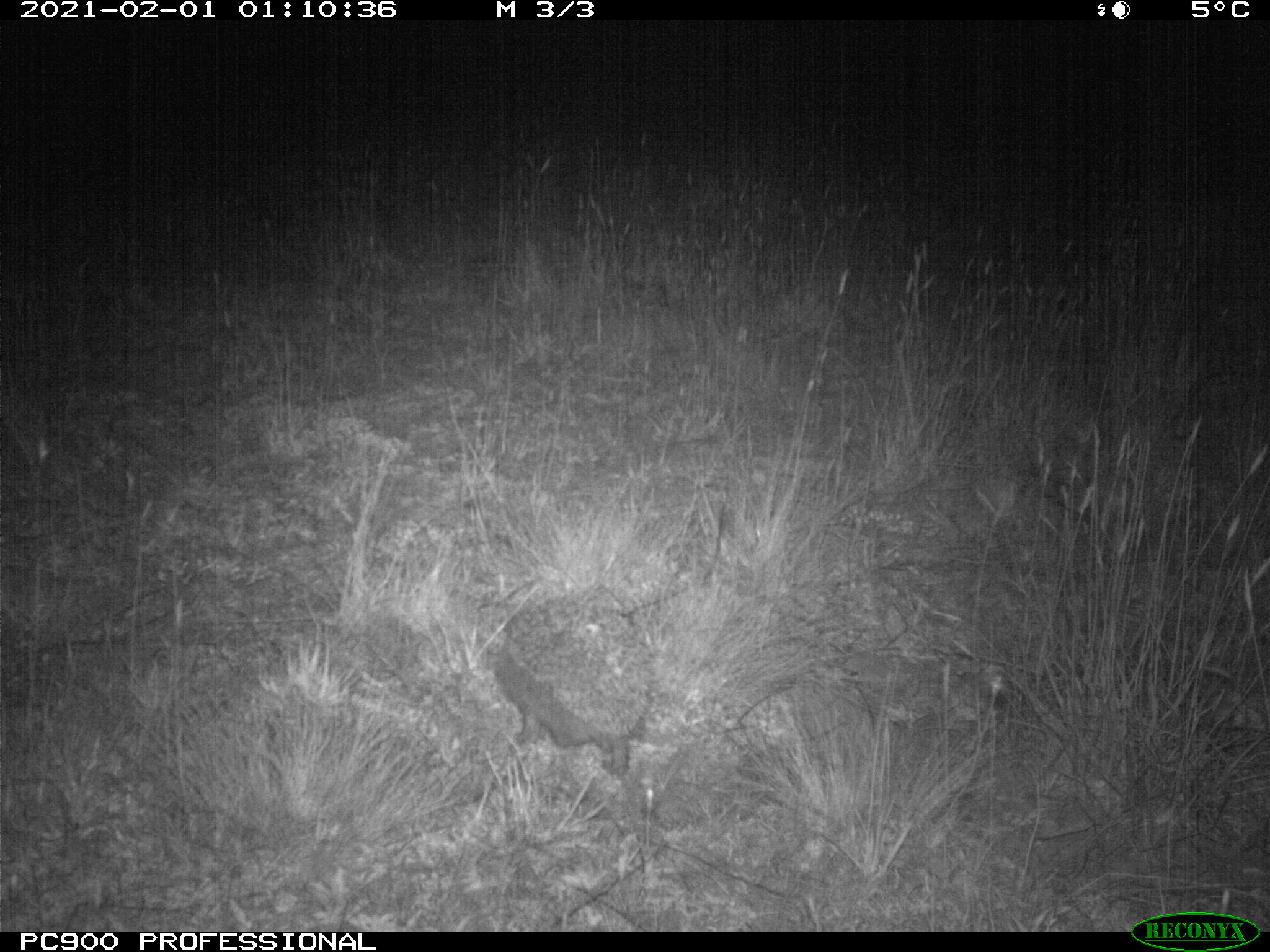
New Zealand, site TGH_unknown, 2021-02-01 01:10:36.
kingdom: Animalia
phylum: Chordata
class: Mammalia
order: Eulipotyphla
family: Erinaceidae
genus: Erinaceus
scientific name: Erinaceus europaeus europaeus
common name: european hedgehog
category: hedgehog